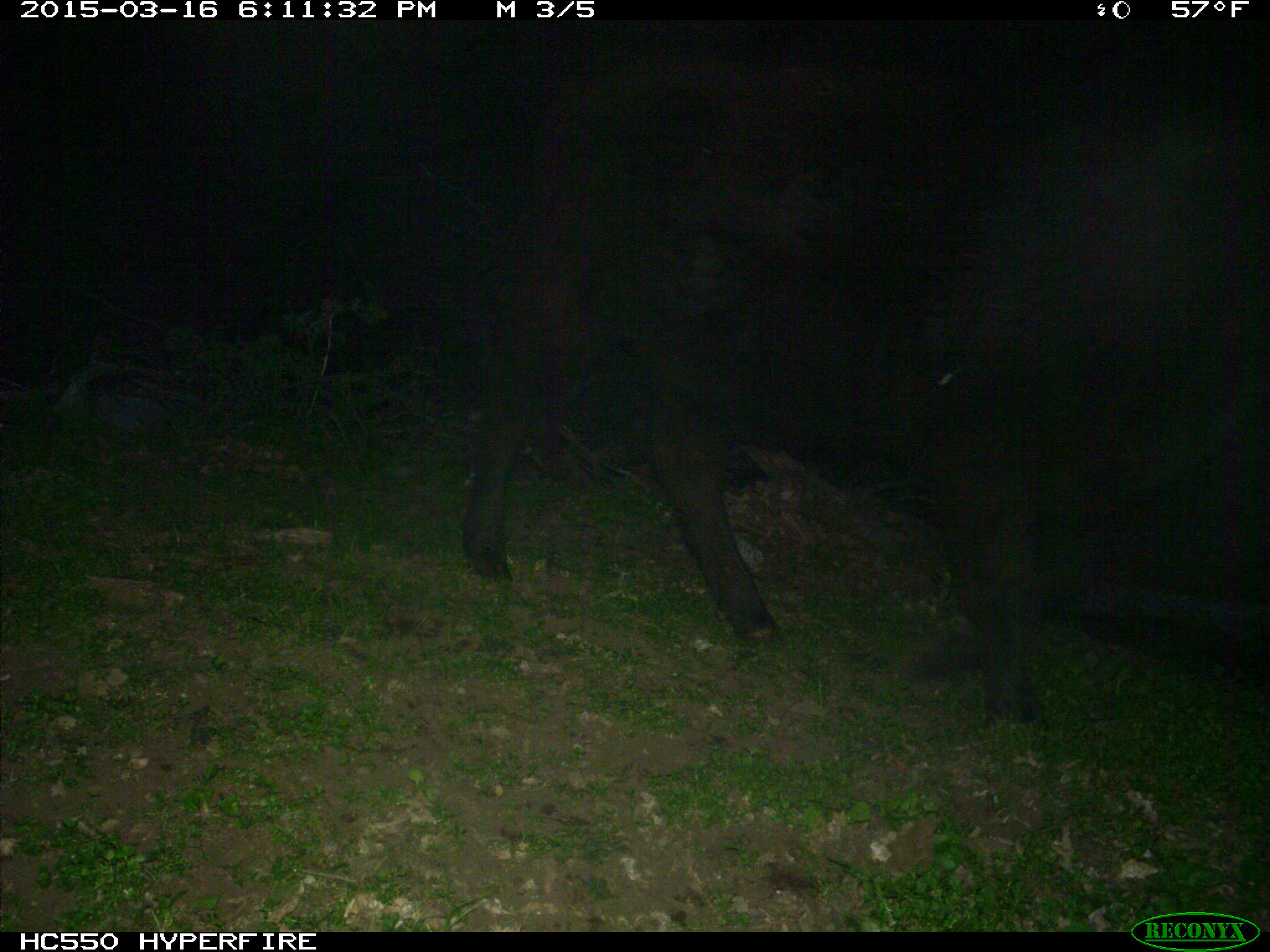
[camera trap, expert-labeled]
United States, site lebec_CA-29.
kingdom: Animalia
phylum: Chordata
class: Mammalia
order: Artiodactyla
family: Bovidae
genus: Bos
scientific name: Bos taurus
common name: domestic cow